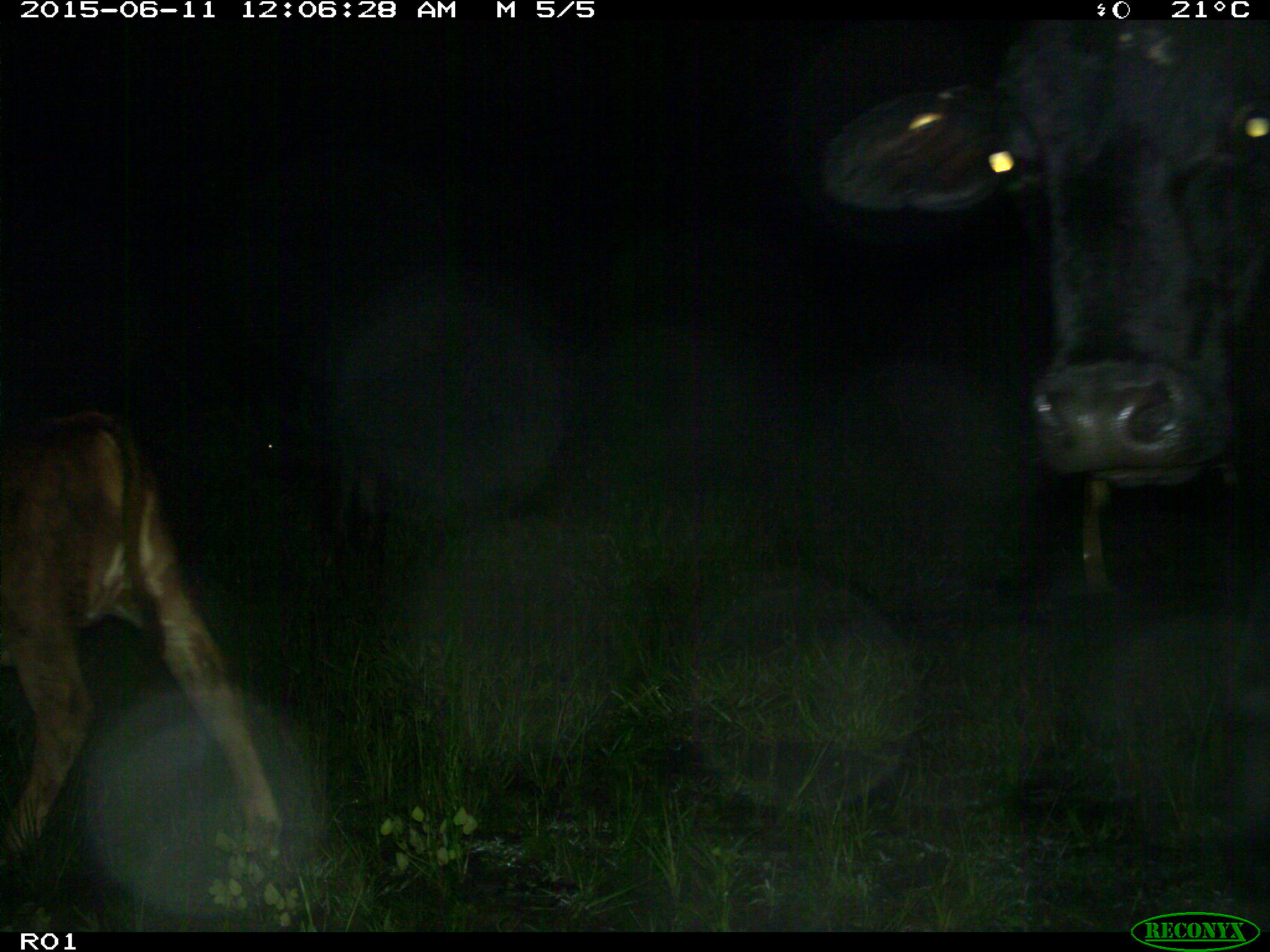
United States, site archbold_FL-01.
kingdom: Animalia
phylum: Chordata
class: Mammalia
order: Artiodactyla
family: Bovidae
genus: Bos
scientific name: Bos taurus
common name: domestic cow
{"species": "Bos taurus (domestic cow)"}